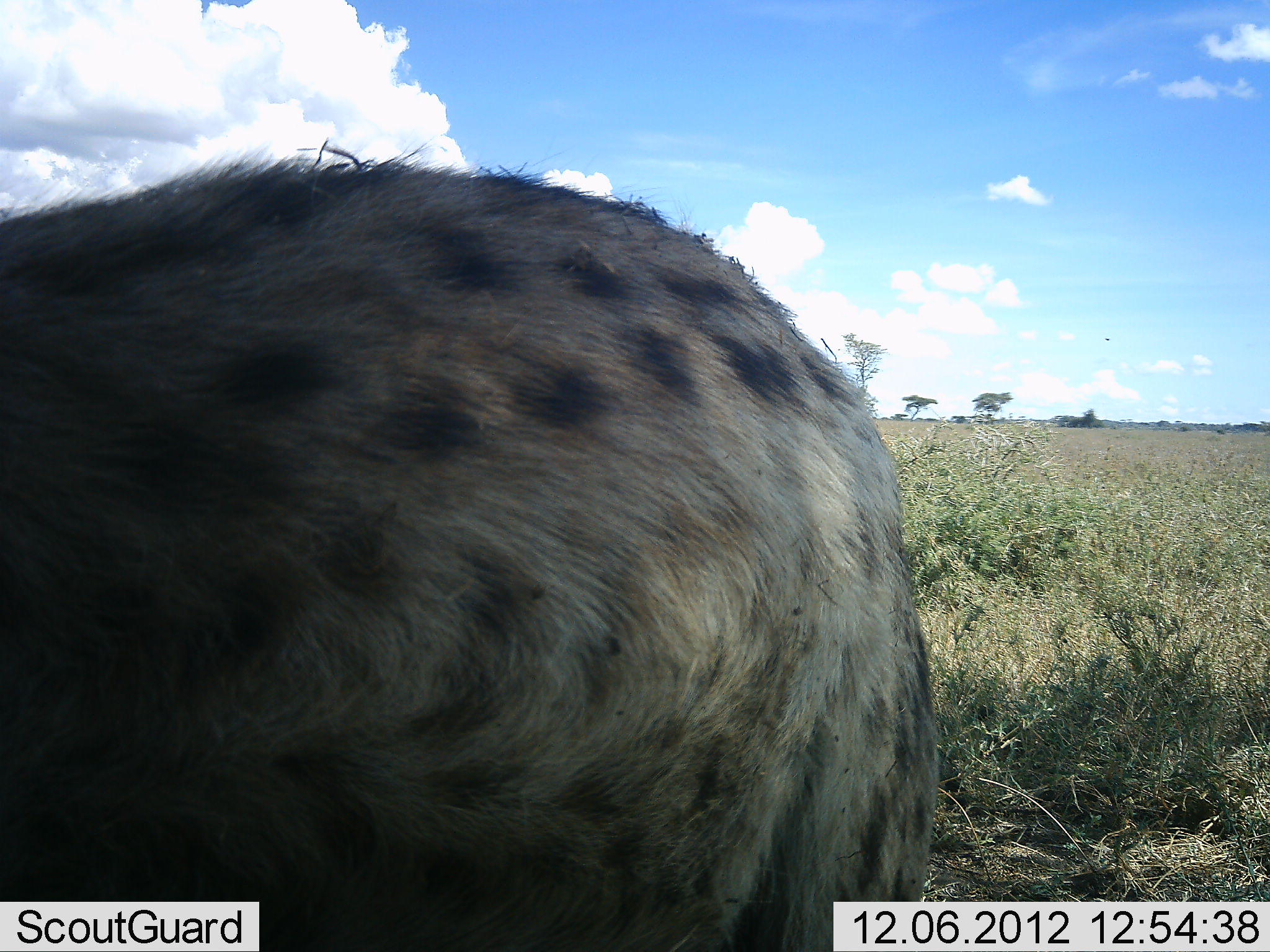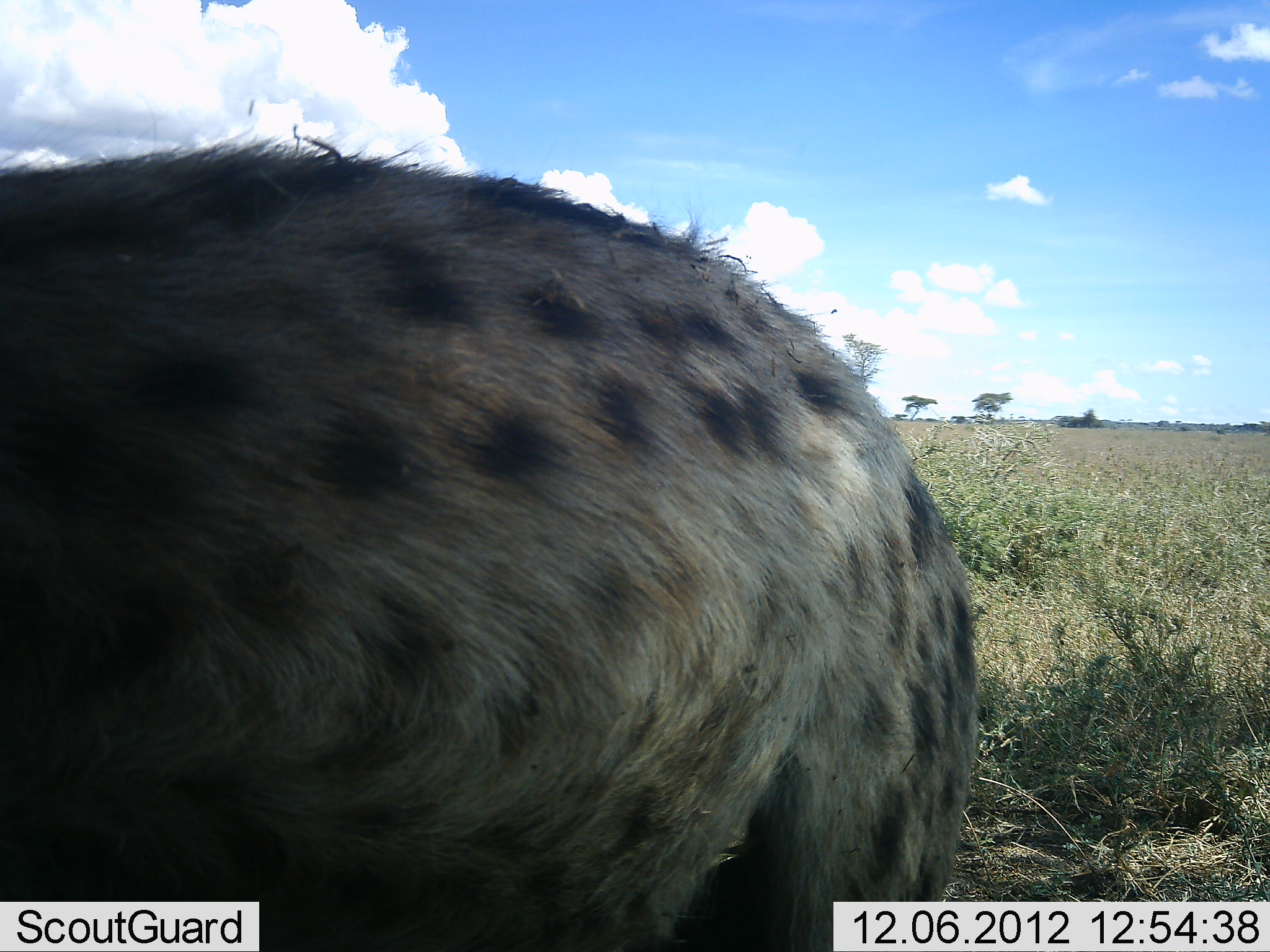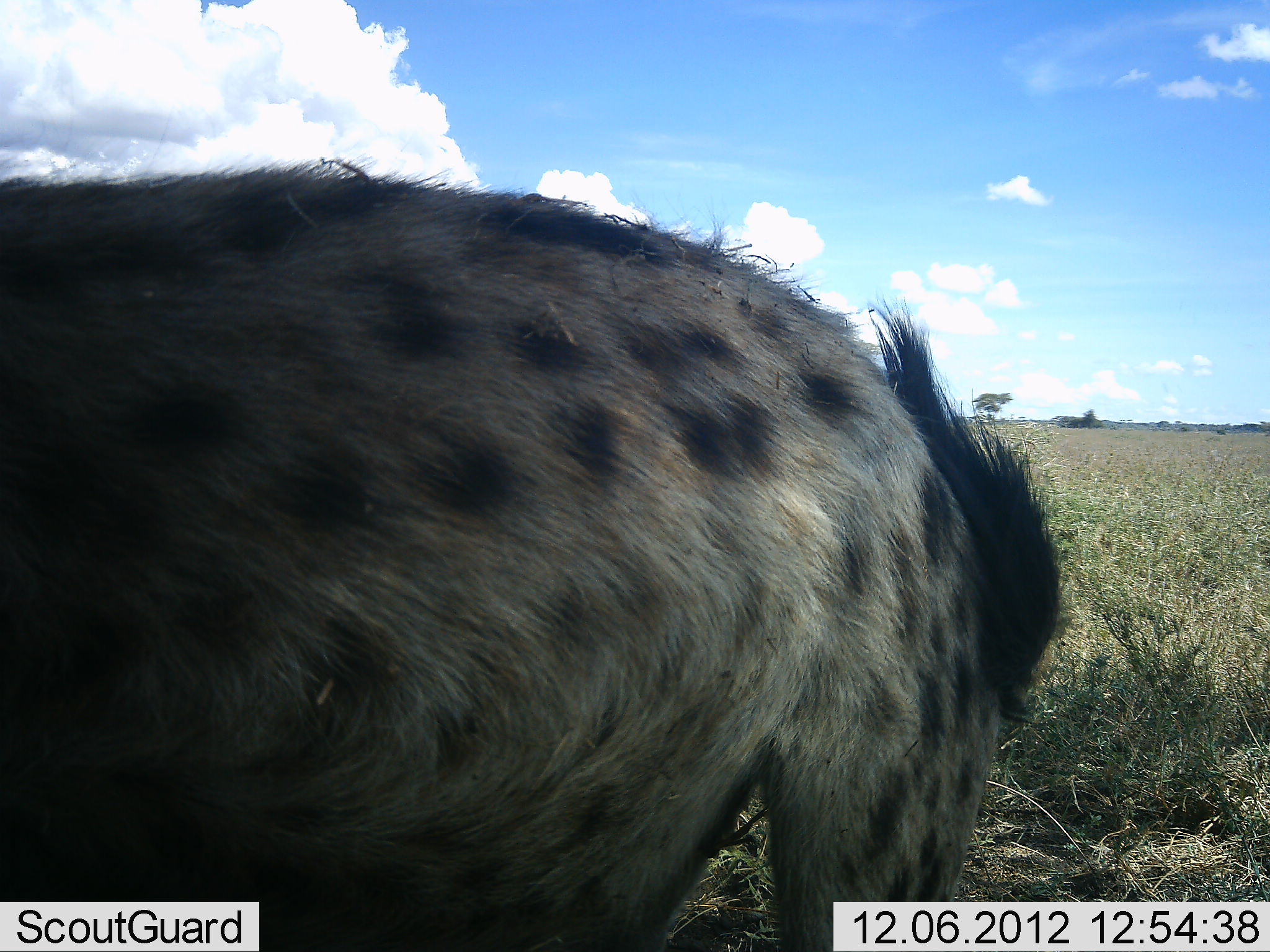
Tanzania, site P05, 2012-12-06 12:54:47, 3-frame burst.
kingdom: Animalia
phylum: Chordata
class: Mammalia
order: Carnivora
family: Hyaenidae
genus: Crocuta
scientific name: Crocuta crocuta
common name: spotted hyena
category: hyenaspotted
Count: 1.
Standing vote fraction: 60%.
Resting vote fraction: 0%.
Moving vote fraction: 50%.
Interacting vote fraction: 0%.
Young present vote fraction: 0%.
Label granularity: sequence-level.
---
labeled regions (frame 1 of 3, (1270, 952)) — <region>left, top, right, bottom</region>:
animal: <region>1, 138, 945, 952</region>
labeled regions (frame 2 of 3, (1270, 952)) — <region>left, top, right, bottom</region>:
animal: <region>1, 134, 980, 952</region>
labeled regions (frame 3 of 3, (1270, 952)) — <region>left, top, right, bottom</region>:
animal: <region>0, 153, 1053, 952</region>